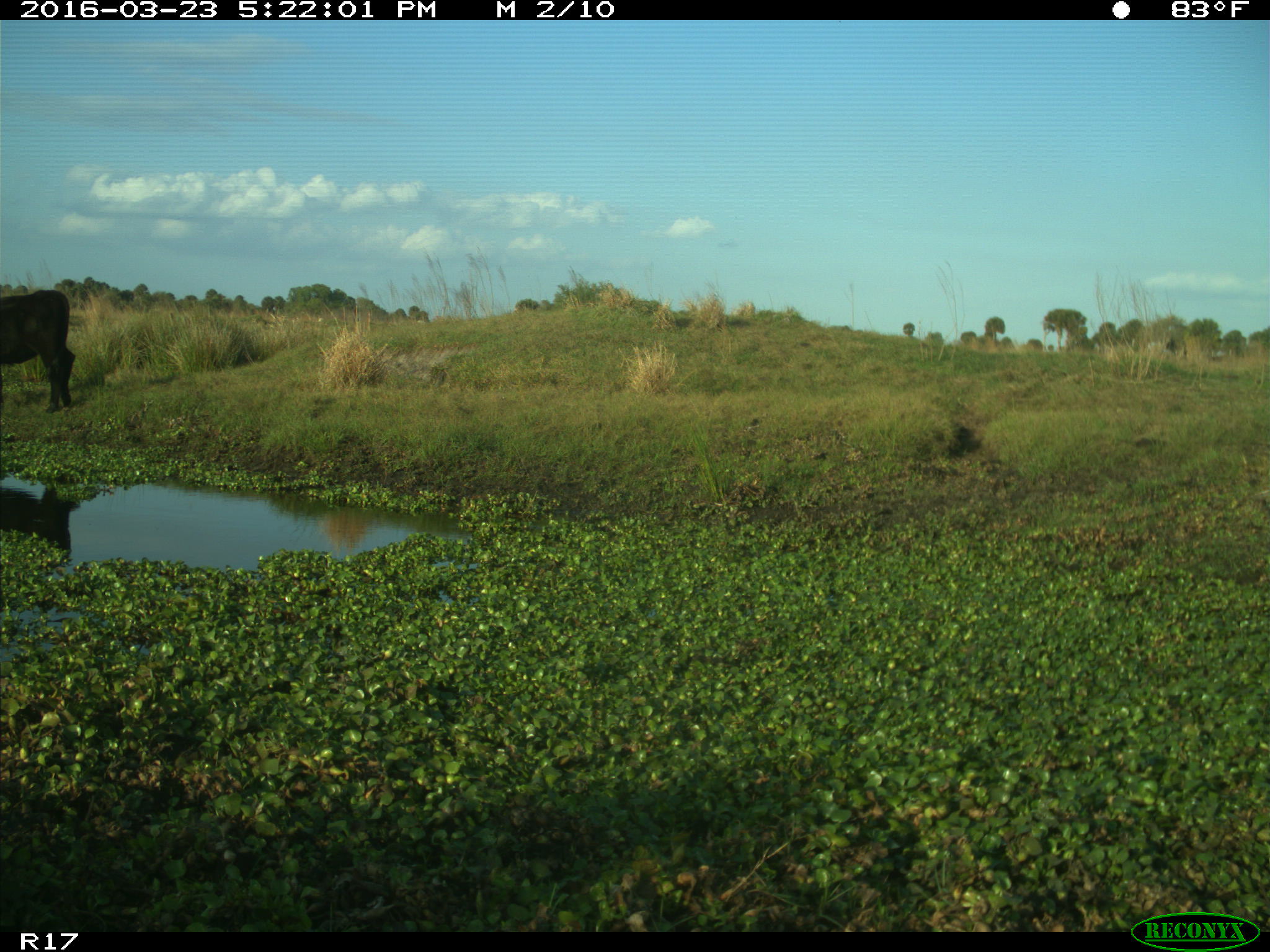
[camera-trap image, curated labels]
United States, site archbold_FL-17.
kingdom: Animalia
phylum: Chordata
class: Mammalia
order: Artiodactyla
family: Bovidae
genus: Bos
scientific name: Bos taurus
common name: domestic cow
Bos taurus (domestic cow).